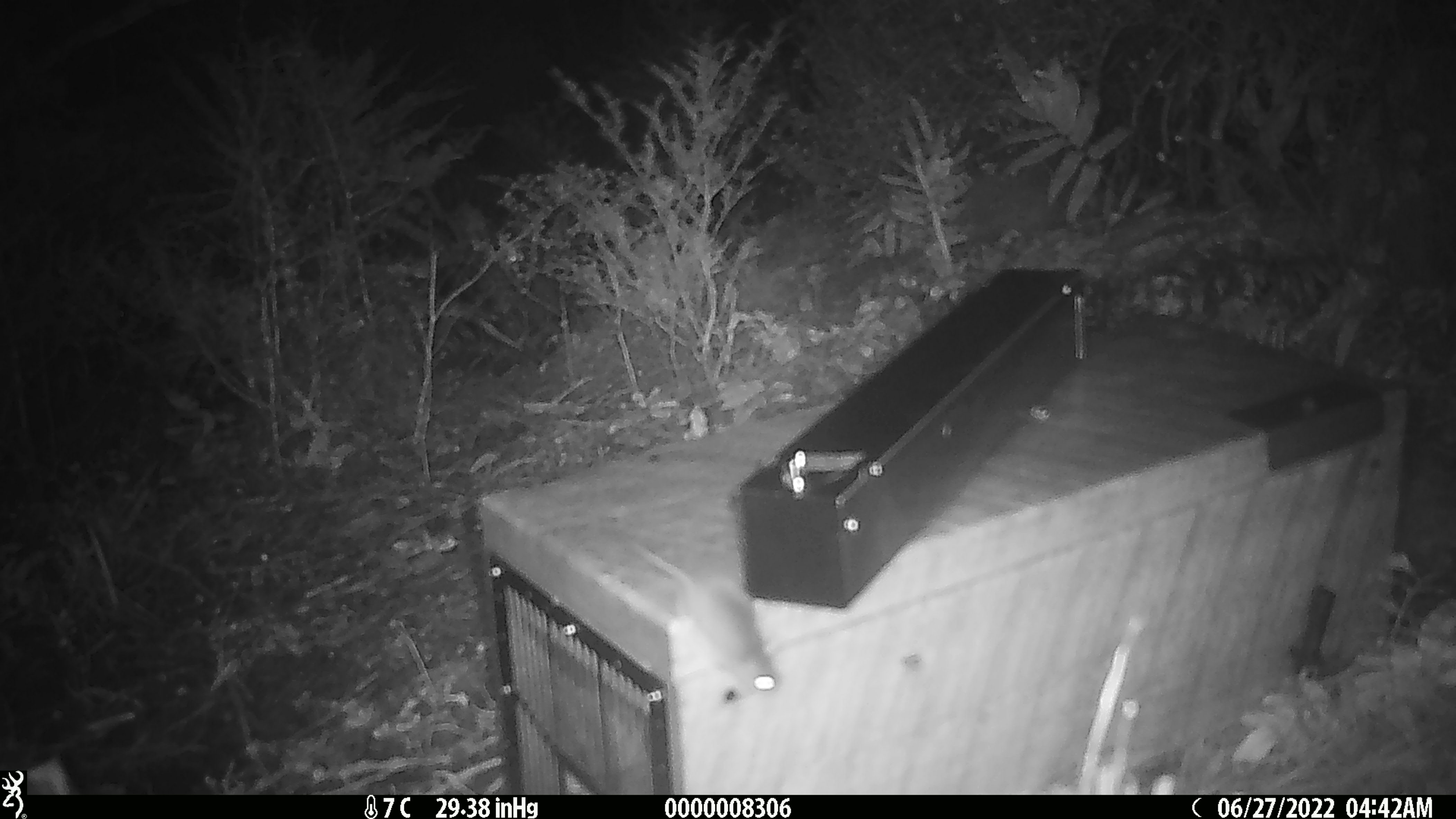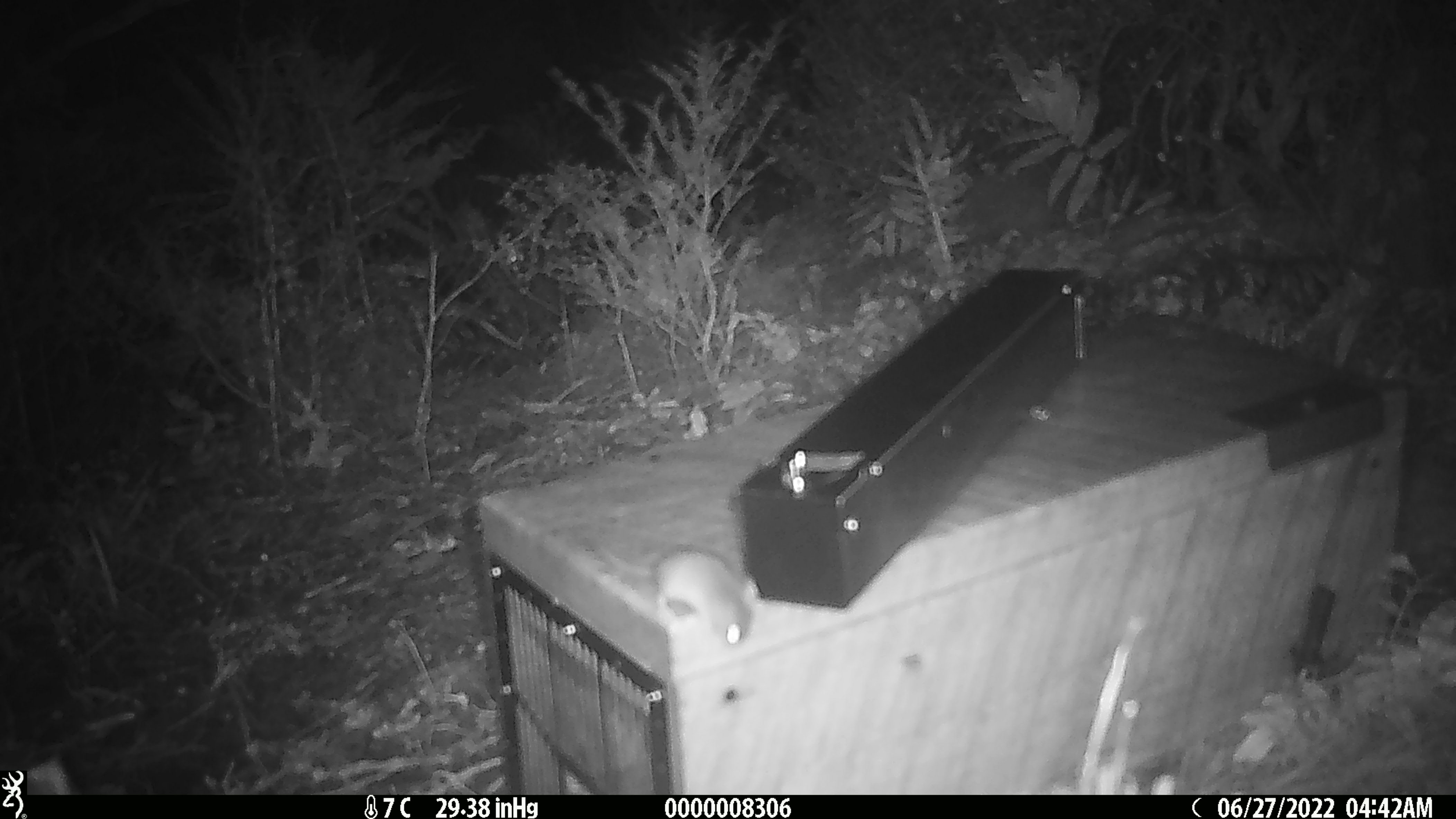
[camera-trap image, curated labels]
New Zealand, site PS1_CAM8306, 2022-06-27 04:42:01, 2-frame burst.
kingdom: Animalia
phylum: Chordata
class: Mammalia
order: Rodentia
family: Muridae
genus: Mus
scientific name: Mus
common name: mouse